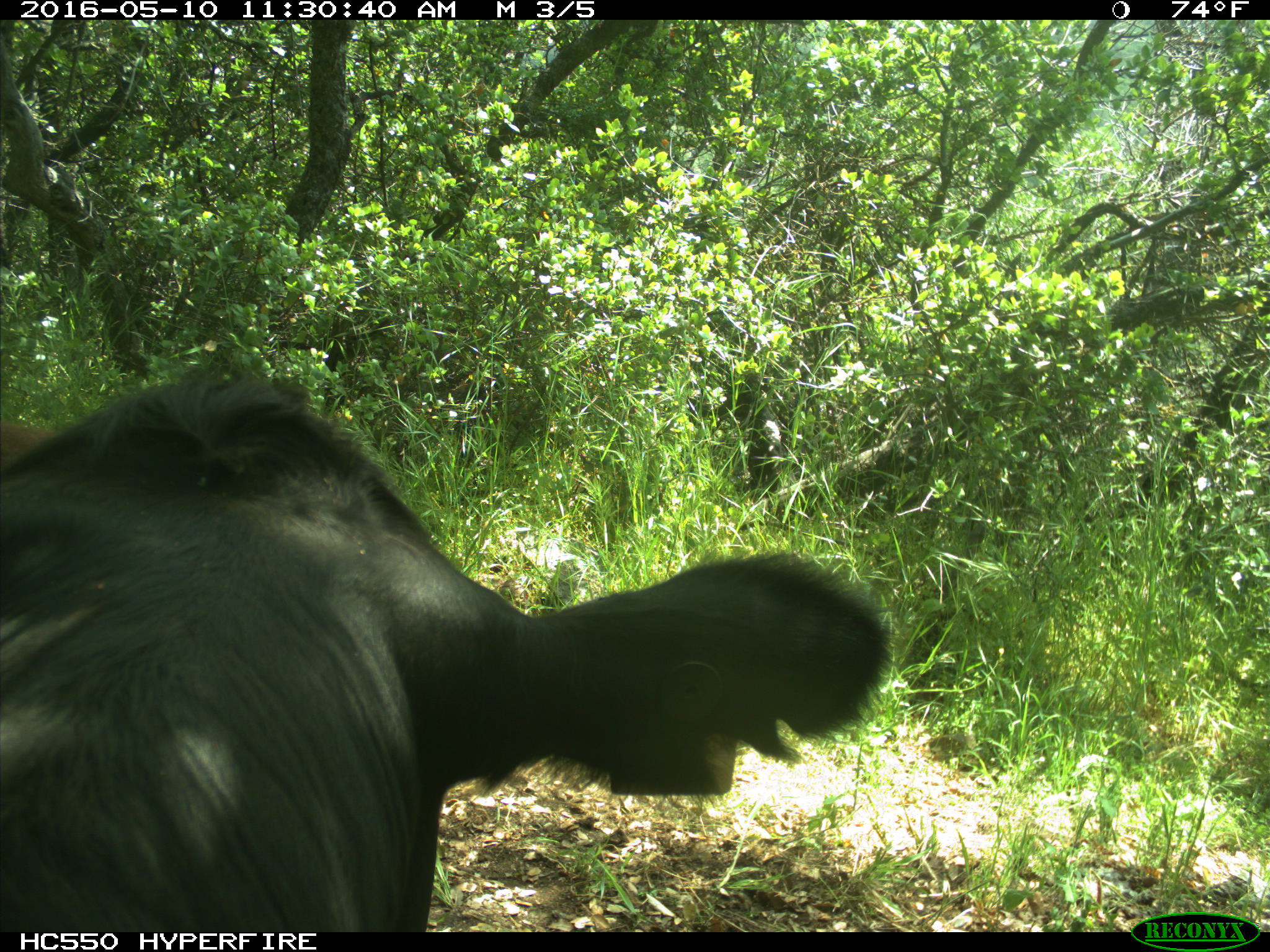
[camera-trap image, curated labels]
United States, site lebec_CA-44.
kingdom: Animalia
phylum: Chordata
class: Mammalia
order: Artiodactyla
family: Bovidae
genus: Bos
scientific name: Bos taurus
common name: domestic cow